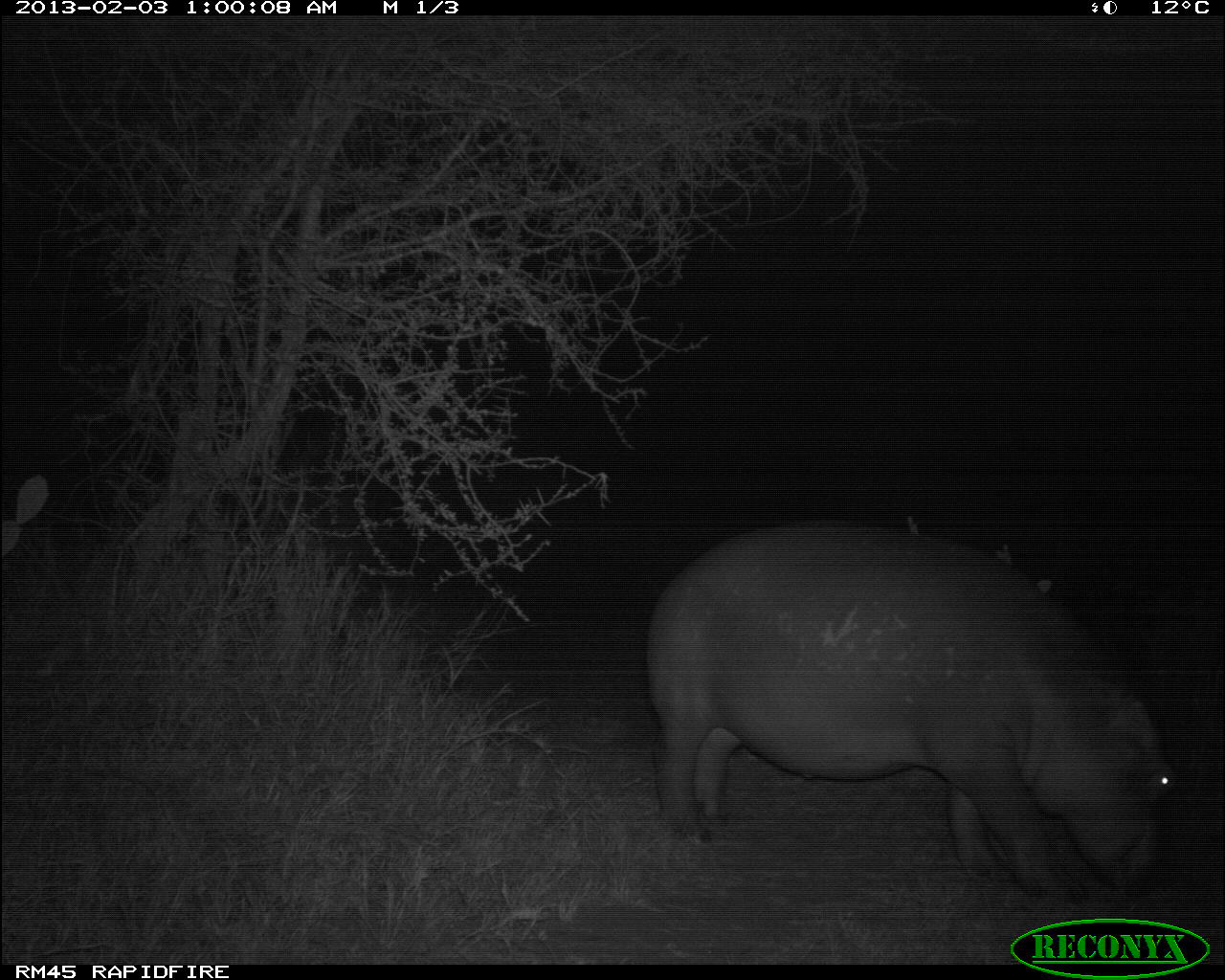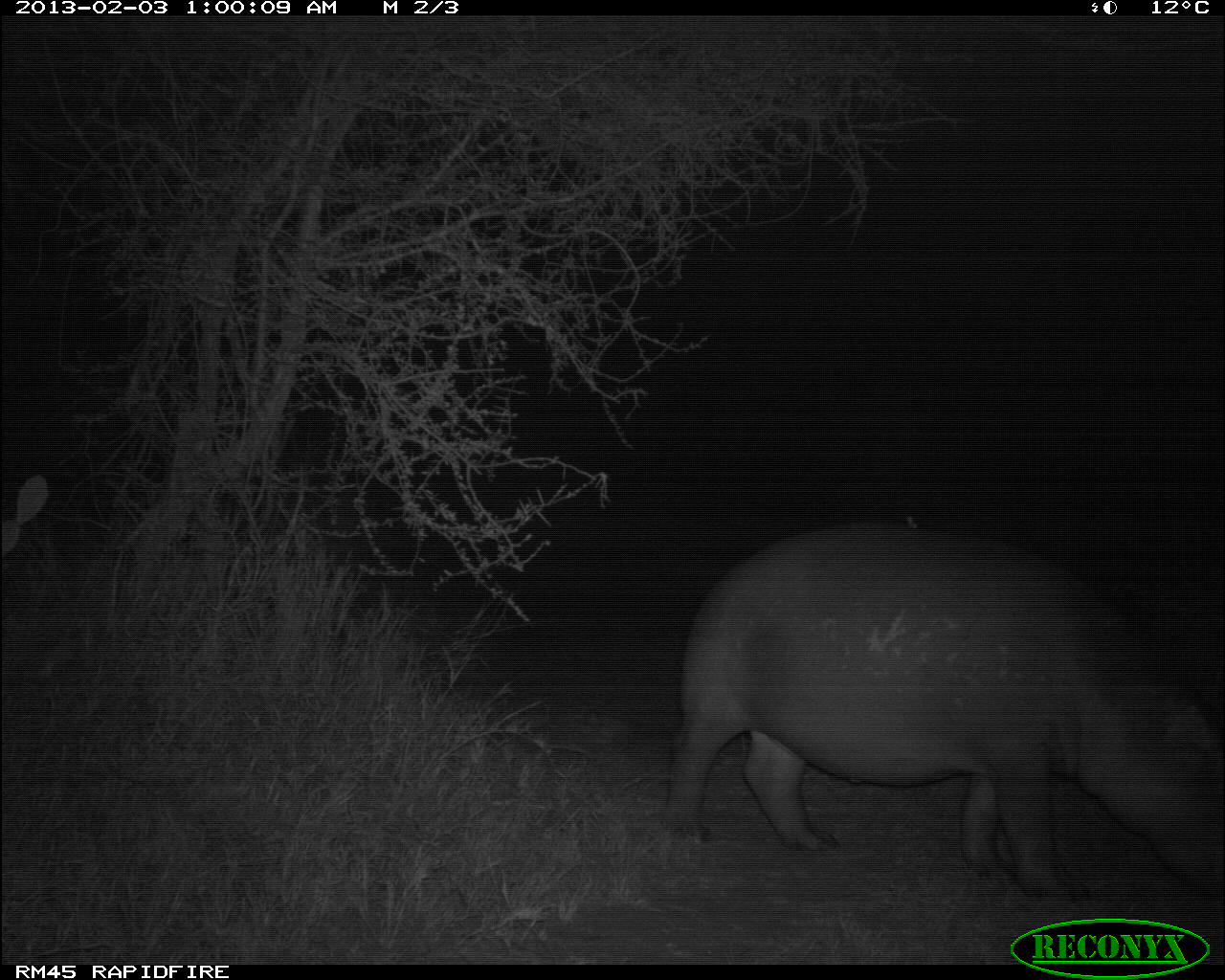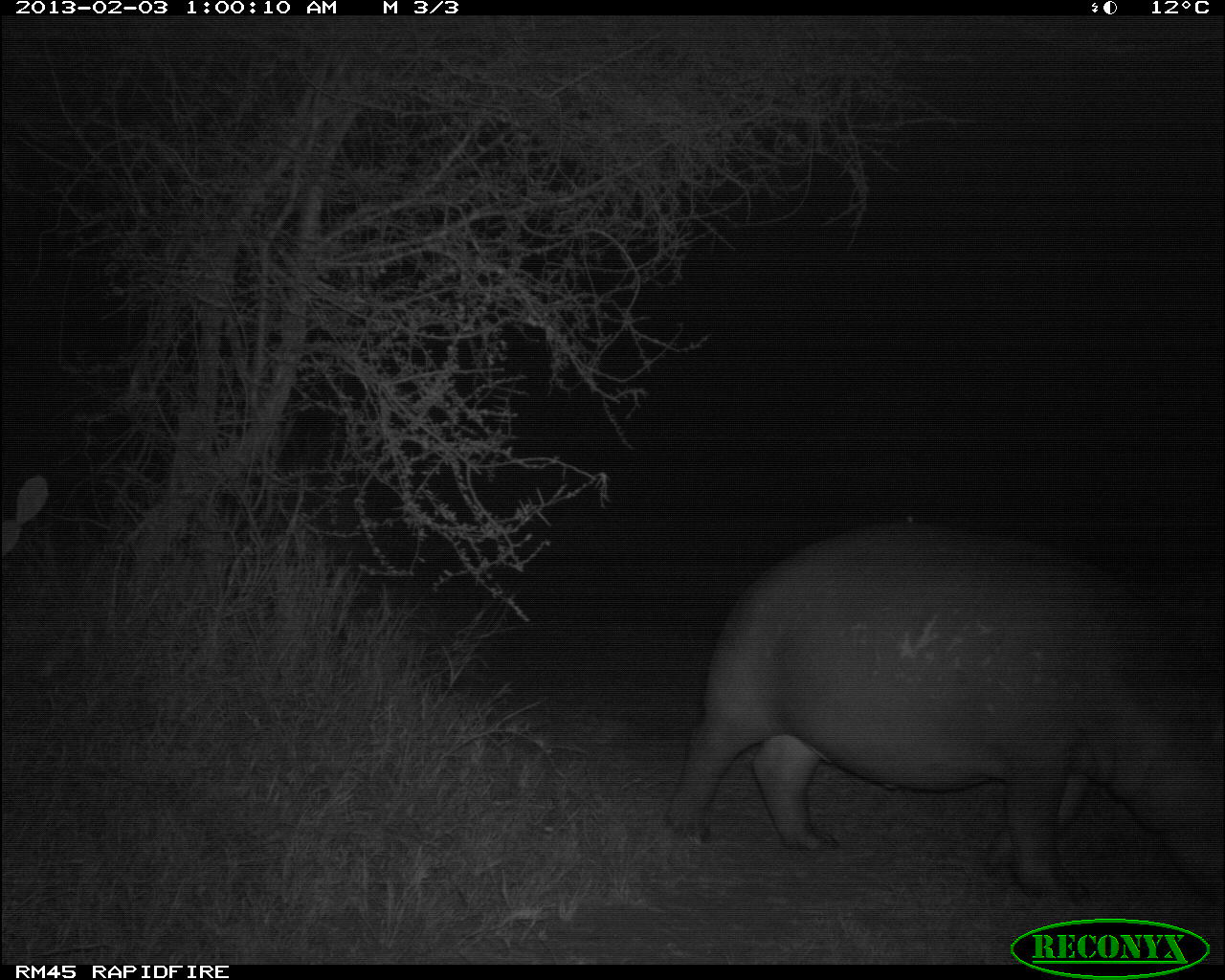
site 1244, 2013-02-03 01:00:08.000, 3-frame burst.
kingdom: Animalia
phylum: Chordata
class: Mammalia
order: Artiodactyla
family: Hippopotamidae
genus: Hippopotamus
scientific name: Hippopotamus amphibius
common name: hippopotamus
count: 1